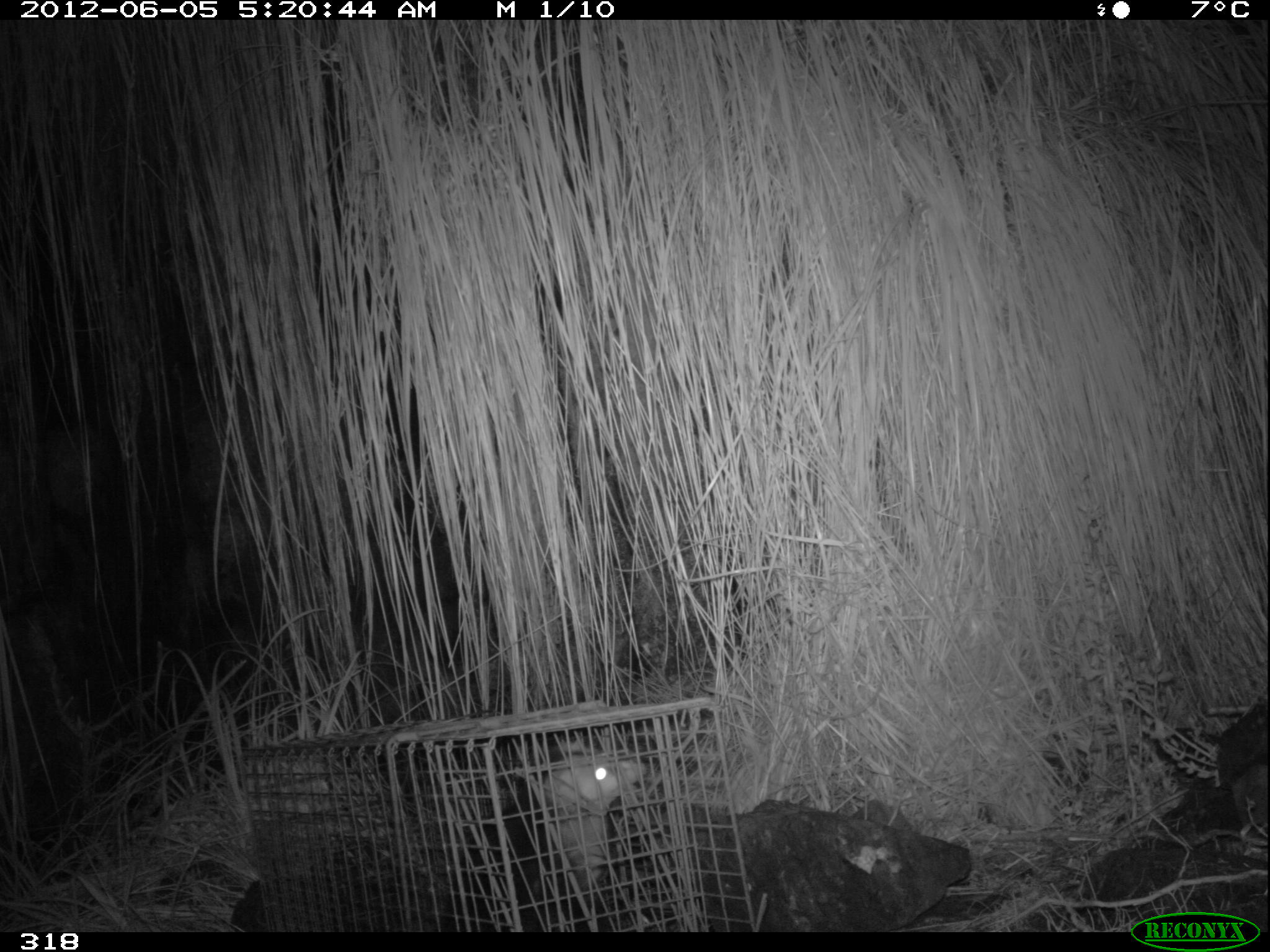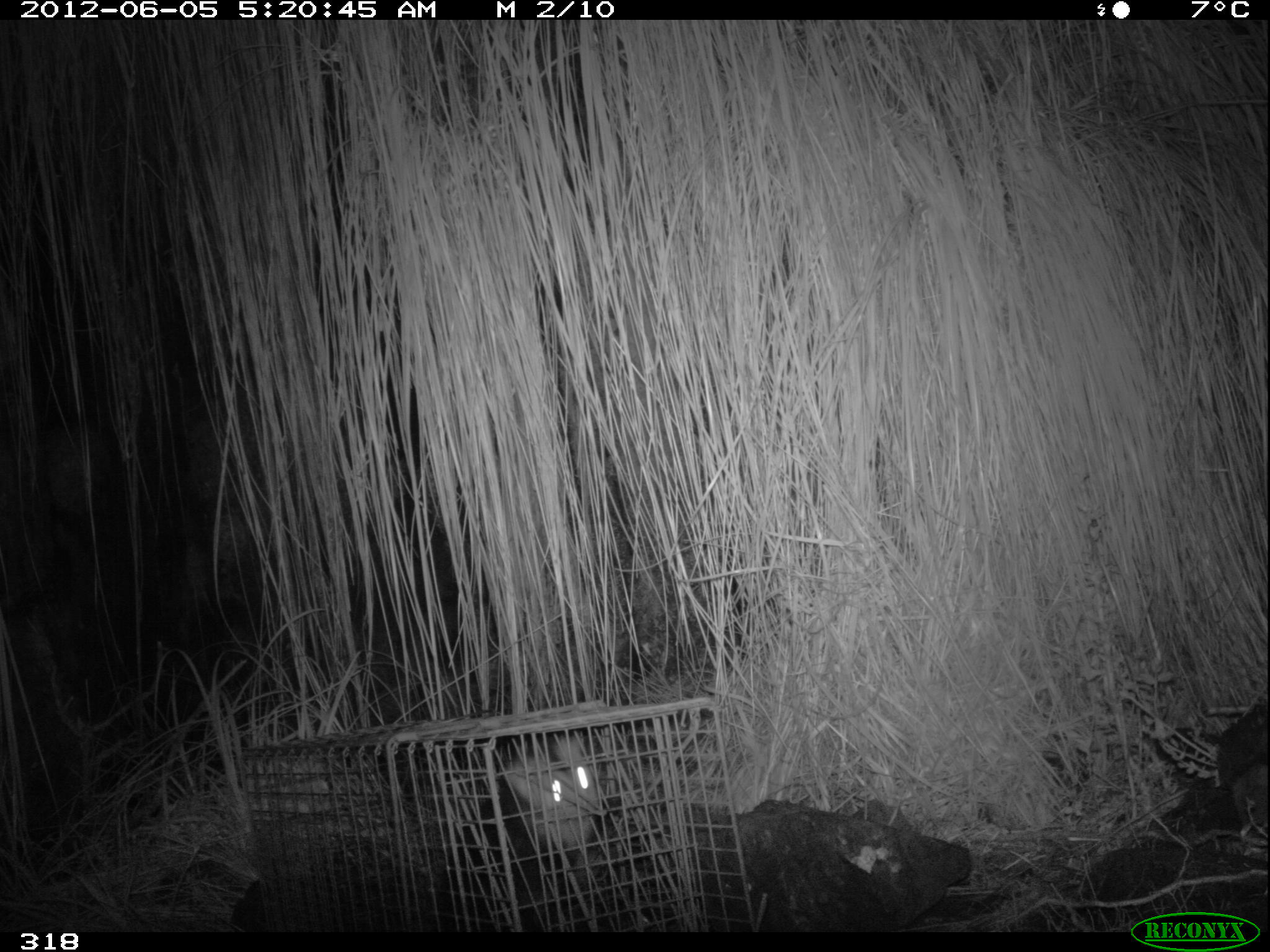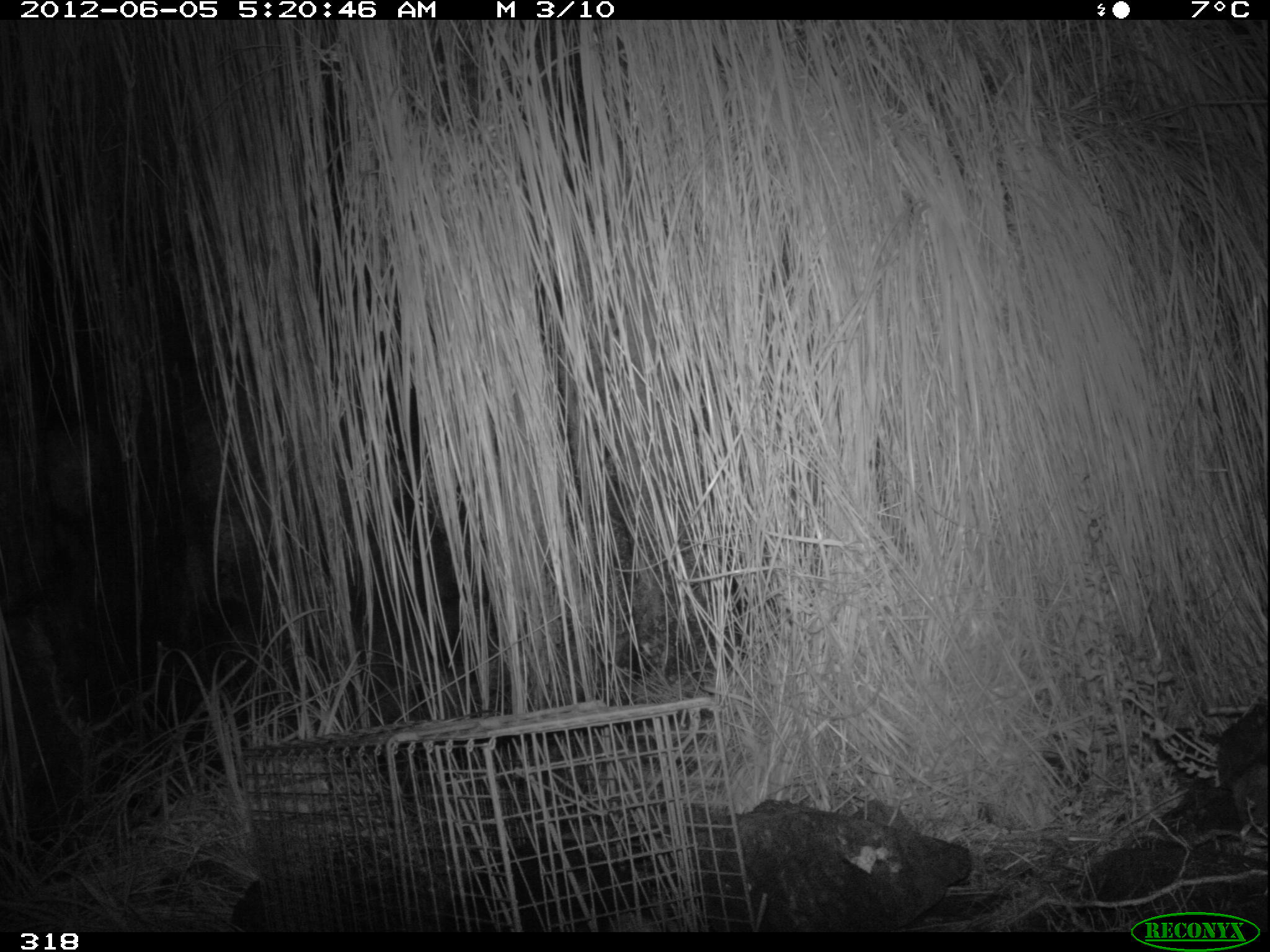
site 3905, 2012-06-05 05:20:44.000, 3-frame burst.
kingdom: Animalia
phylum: Chordata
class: Mammalia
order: Didelphimorphia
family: Didelphidae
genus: Didelphis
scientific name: Didelphis pernigra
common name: andean white-eared opossum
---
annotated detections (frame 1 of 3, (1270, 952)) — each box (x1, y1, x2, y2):
didelphis pernigra: (531, 753, 646, 889)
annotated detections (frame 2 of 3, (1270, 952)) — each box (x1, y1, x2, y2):
didelphis pernigra: (441, 732, 607, 932)